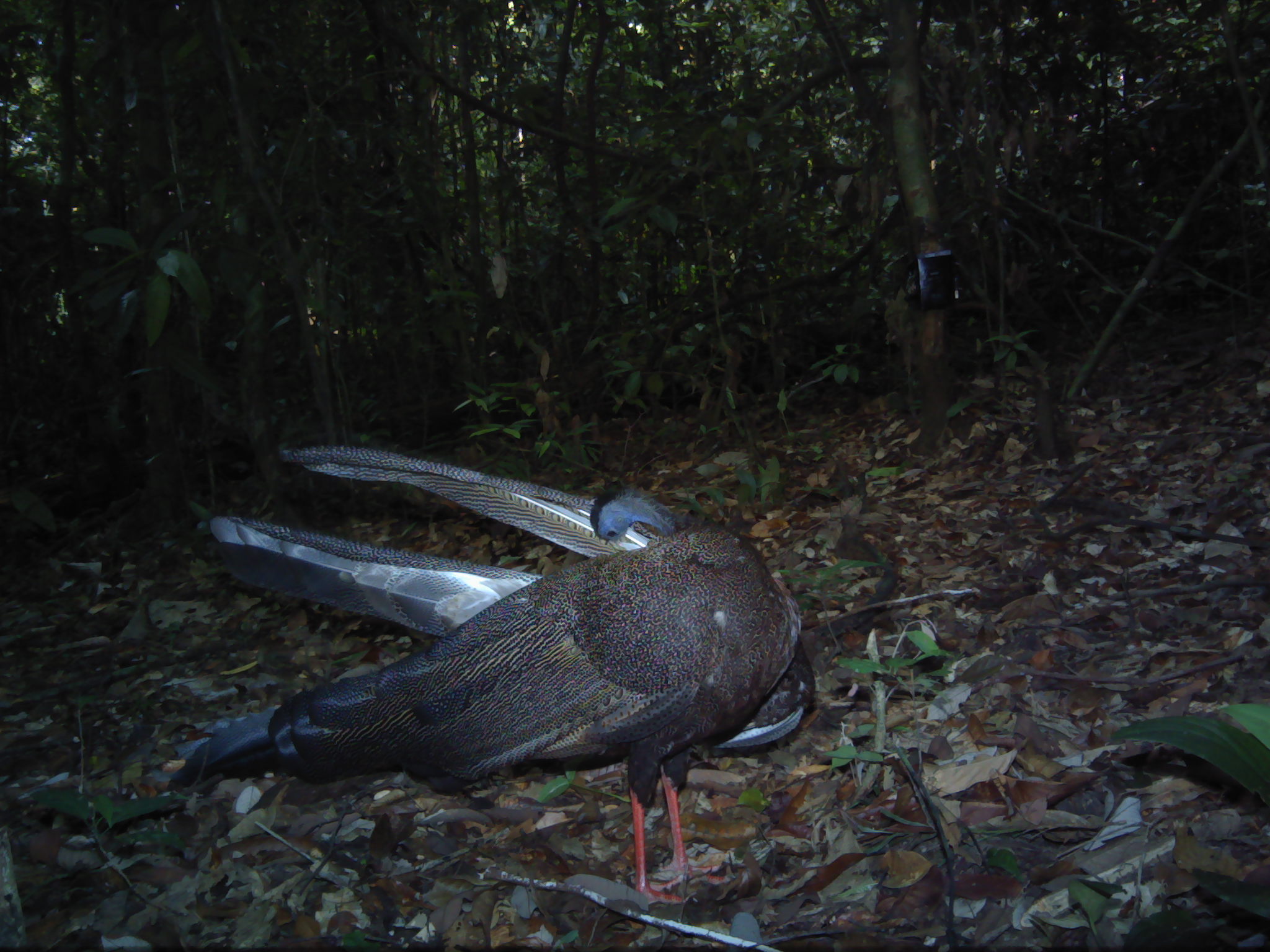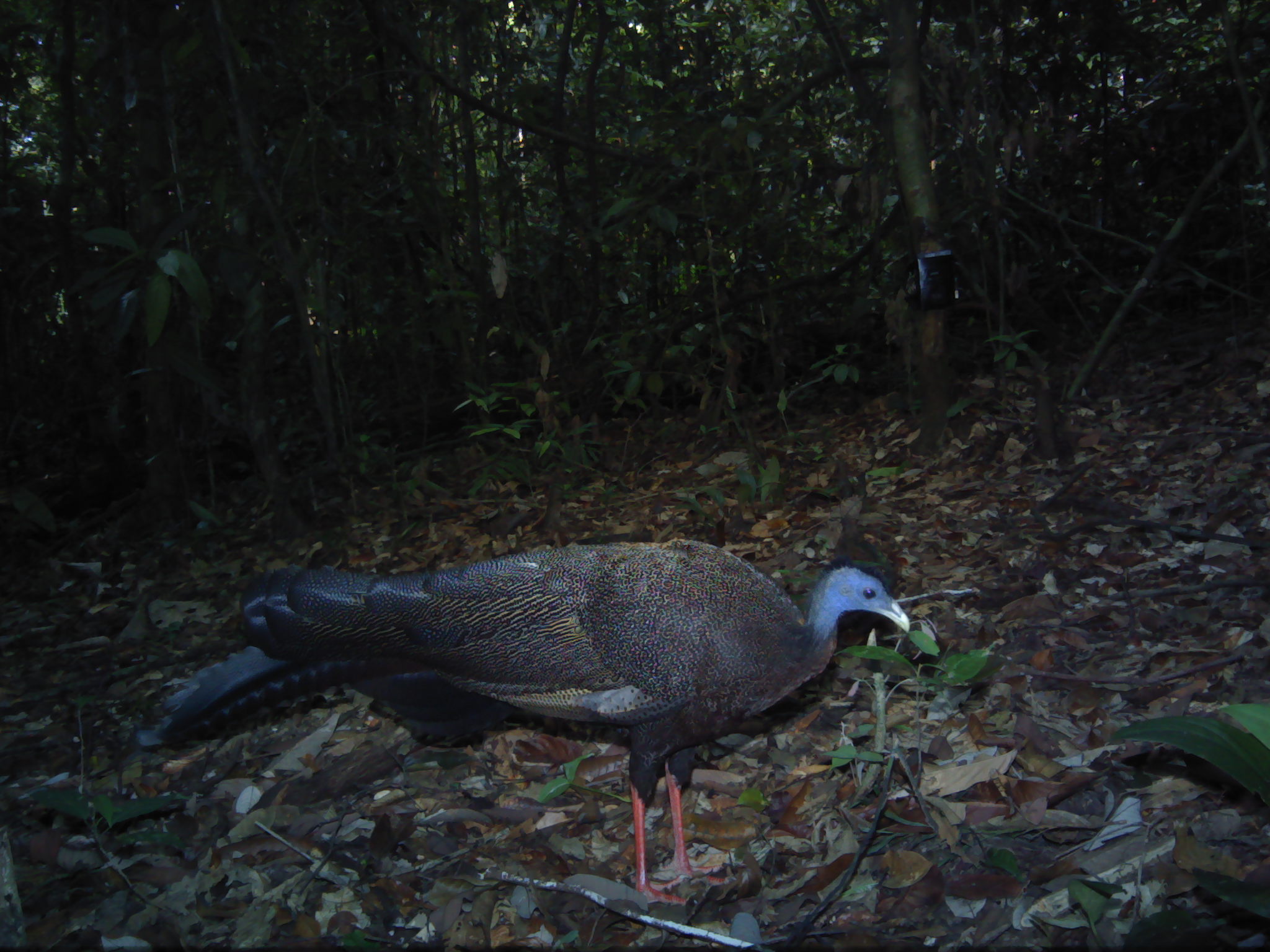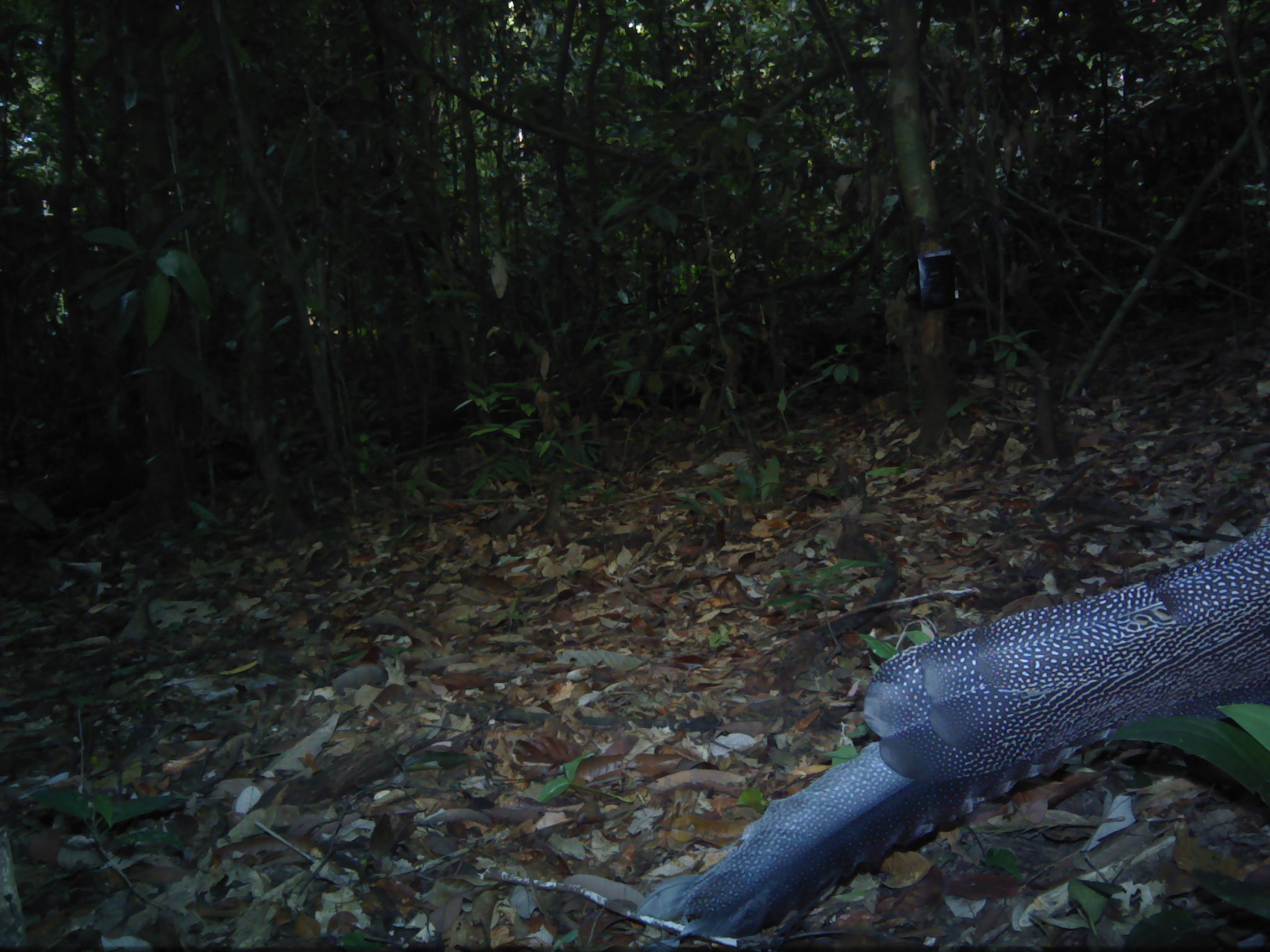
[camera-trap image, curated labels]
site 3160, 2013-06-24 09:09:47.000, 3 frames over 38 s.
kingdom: Animalia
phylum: Chordata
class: Aves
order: Galliformes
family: Phasianidae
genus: Argusianus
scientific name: Argusianus argus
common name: great argus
Argusianus argus (great argus), count 1.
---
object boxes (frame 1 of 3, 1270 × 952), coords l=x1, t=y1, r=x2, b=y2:
argusianus argus: l=163, t=438, r=816, b=903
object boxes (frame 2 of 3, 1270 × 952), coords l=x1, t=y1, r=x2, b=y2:
argusianus argus: l=128, t=536, r=913, b=907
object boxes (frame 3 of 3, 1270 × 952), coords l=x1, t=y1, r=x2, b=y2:
argusianus argus: l=613, t=519, r=1270, b=947